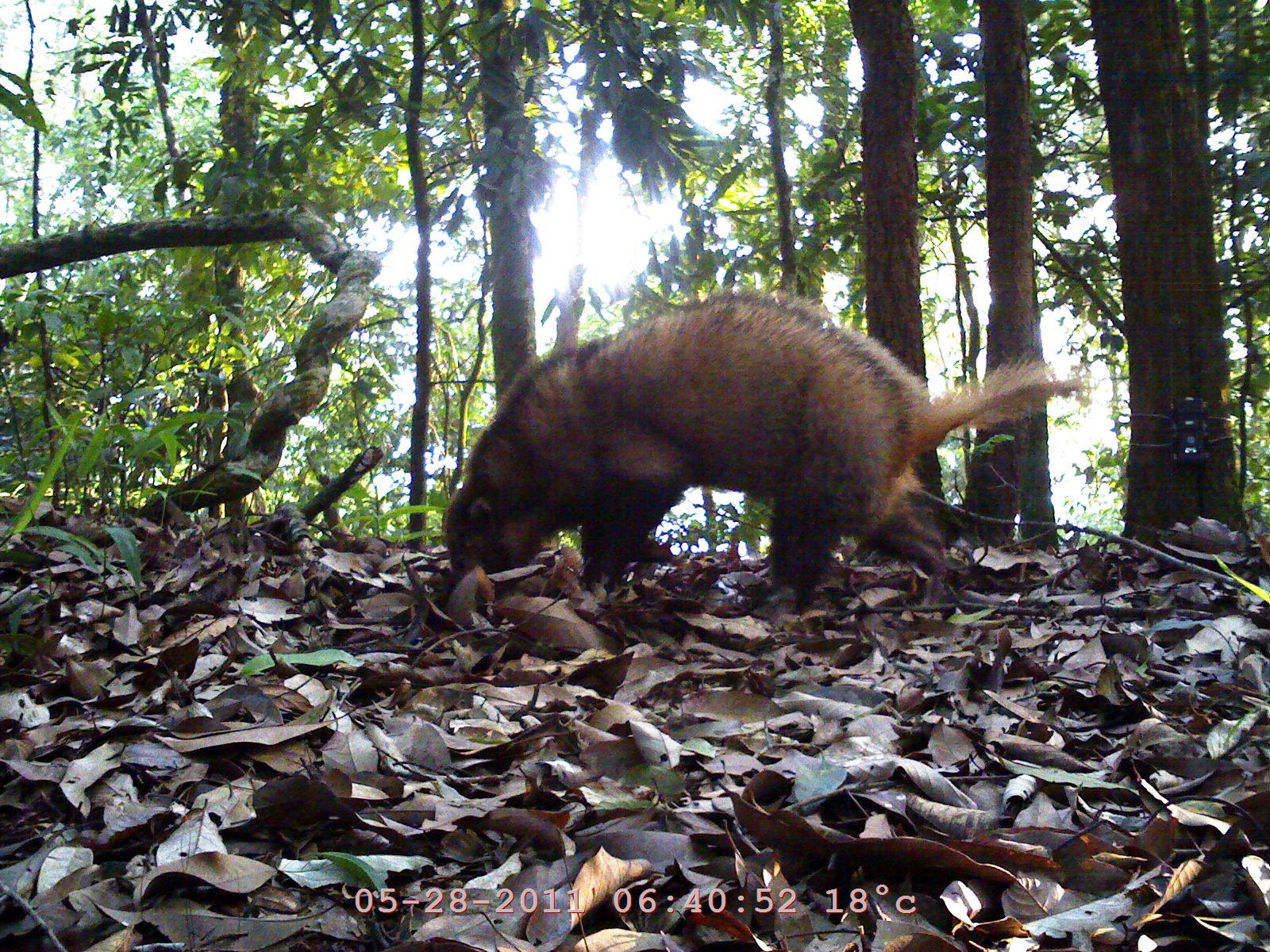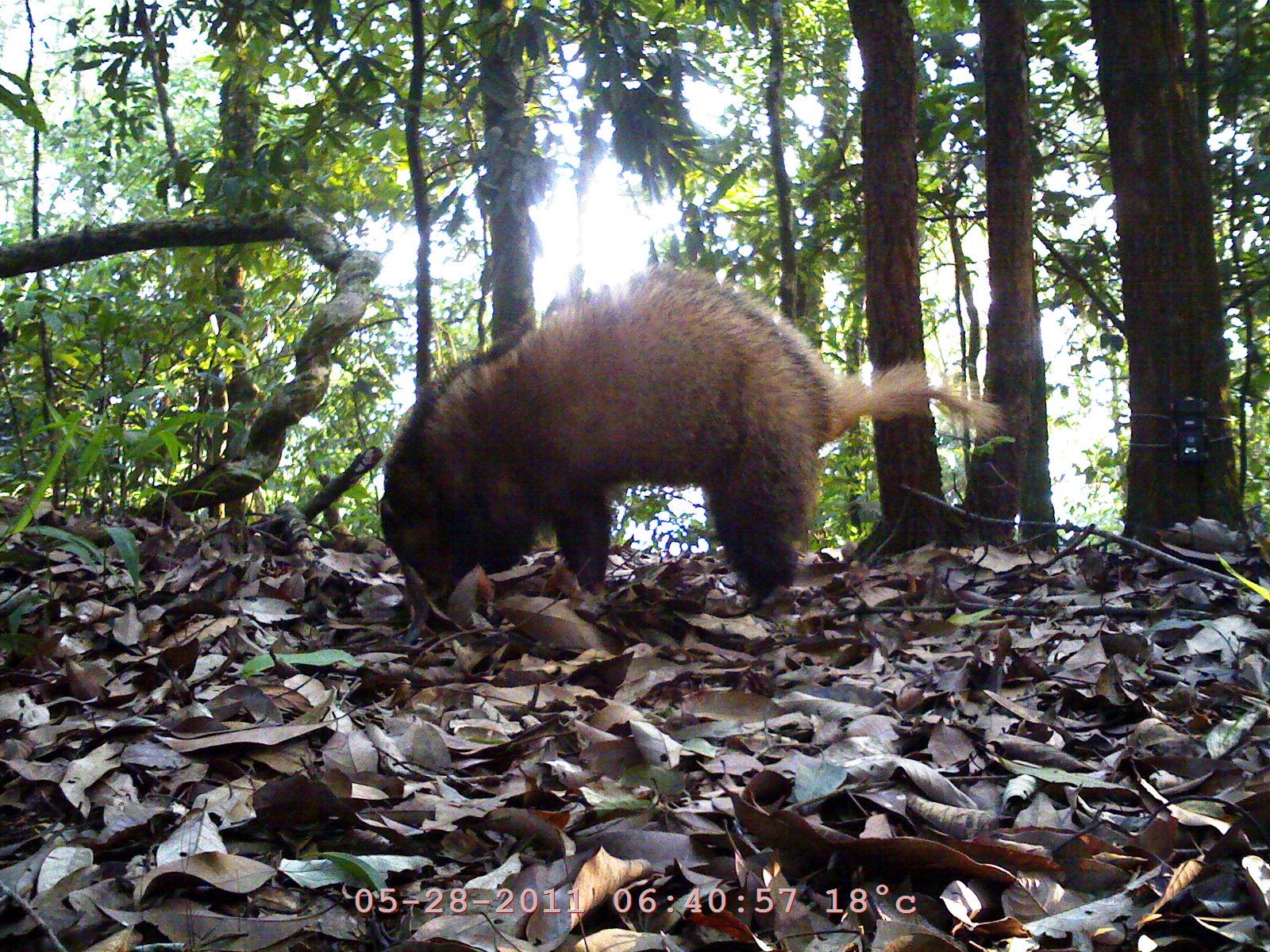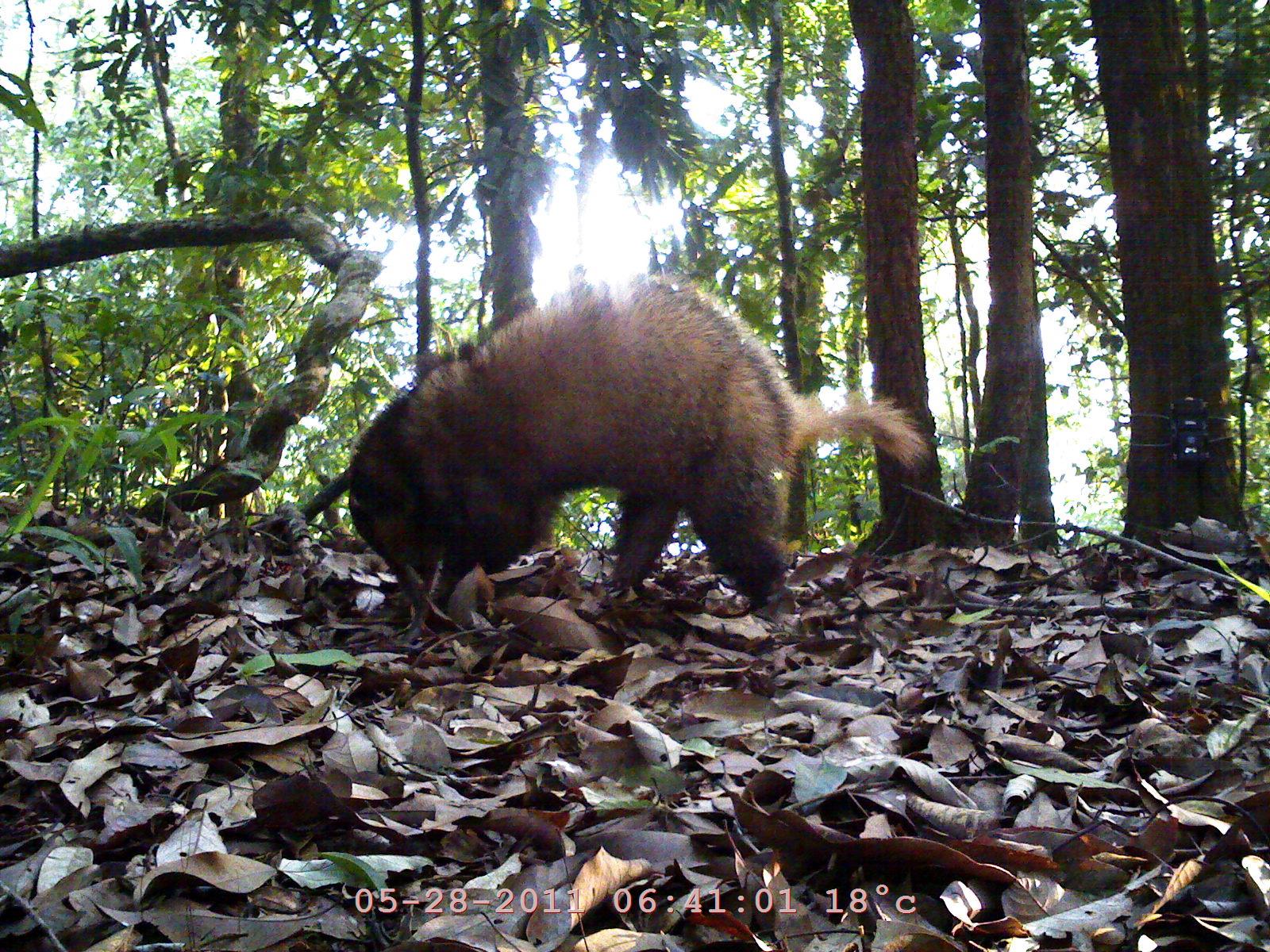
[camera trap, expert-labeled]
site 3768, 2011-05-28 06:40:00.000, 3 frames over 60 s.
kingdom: Animalia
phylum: Chordata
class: Mammalia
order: Carnivora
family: Mustelidae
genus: Arctonyx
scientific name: Arctonyx collaris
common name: greater hog badger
Arctonyx collaris (greater hog badger), count 1.